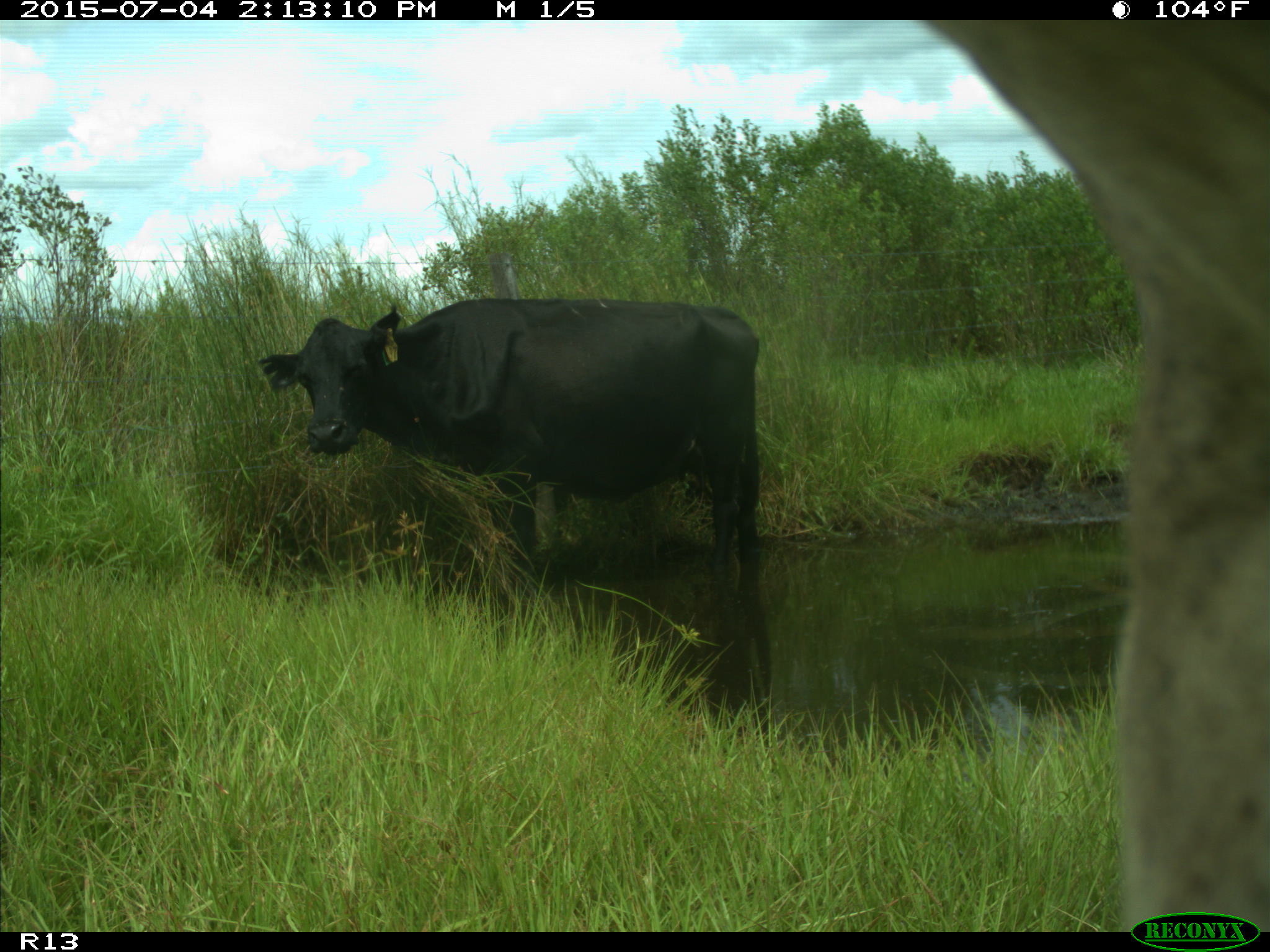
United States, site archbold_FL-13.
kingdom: Animalia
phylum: Chordata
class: Mammalia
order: Artiodactyla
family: Bovidae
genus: Bos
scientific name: Bos taurus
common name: domestic cow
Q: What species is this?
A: Bos taurus (domestic cow).